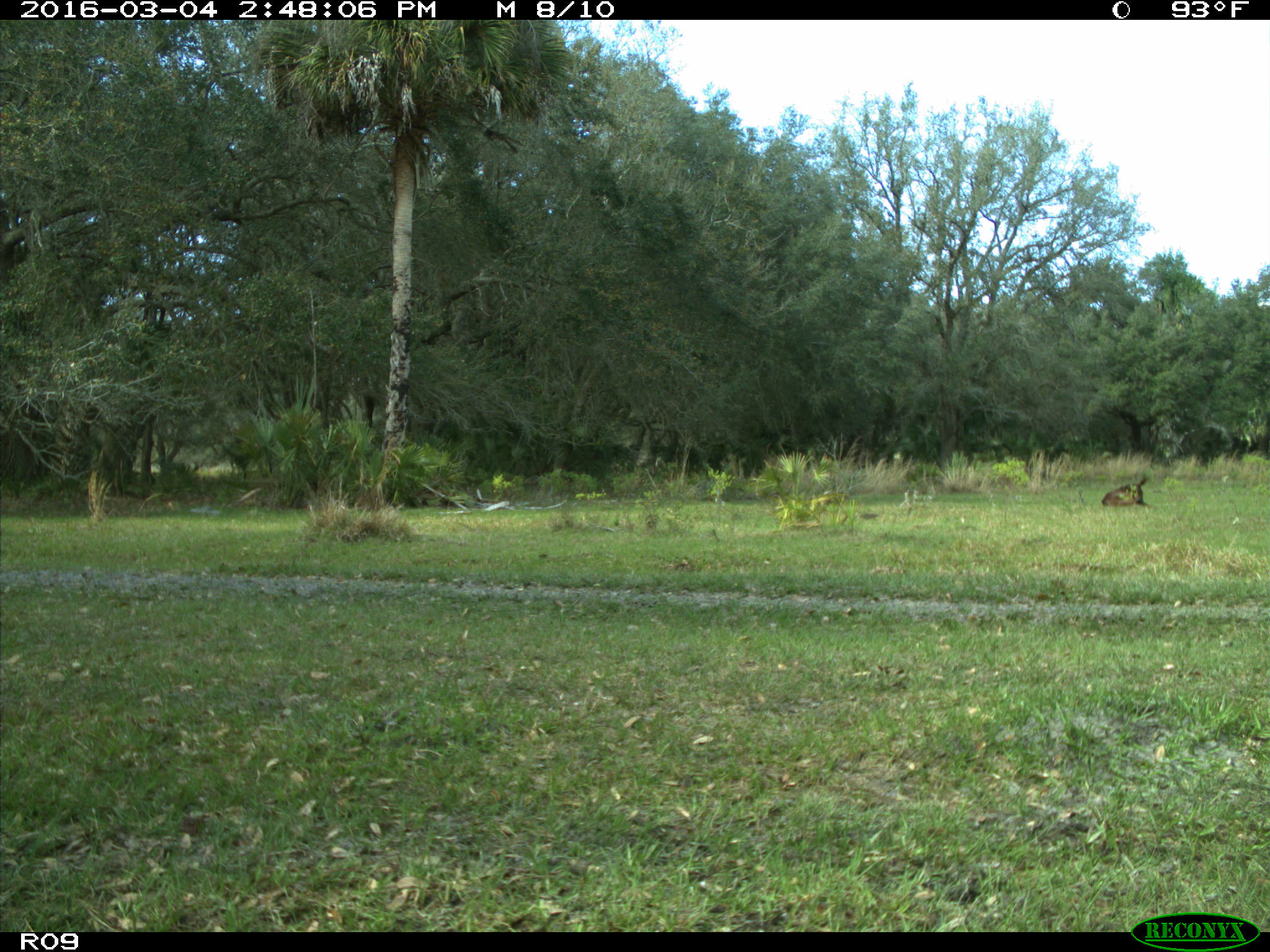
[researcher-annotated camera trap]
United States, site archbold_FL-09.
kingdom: Animalia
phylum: Chordata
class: Mammalia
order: Artiodactyla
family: Bovidae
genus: Bos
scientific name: Bos taurus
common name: domestic cow